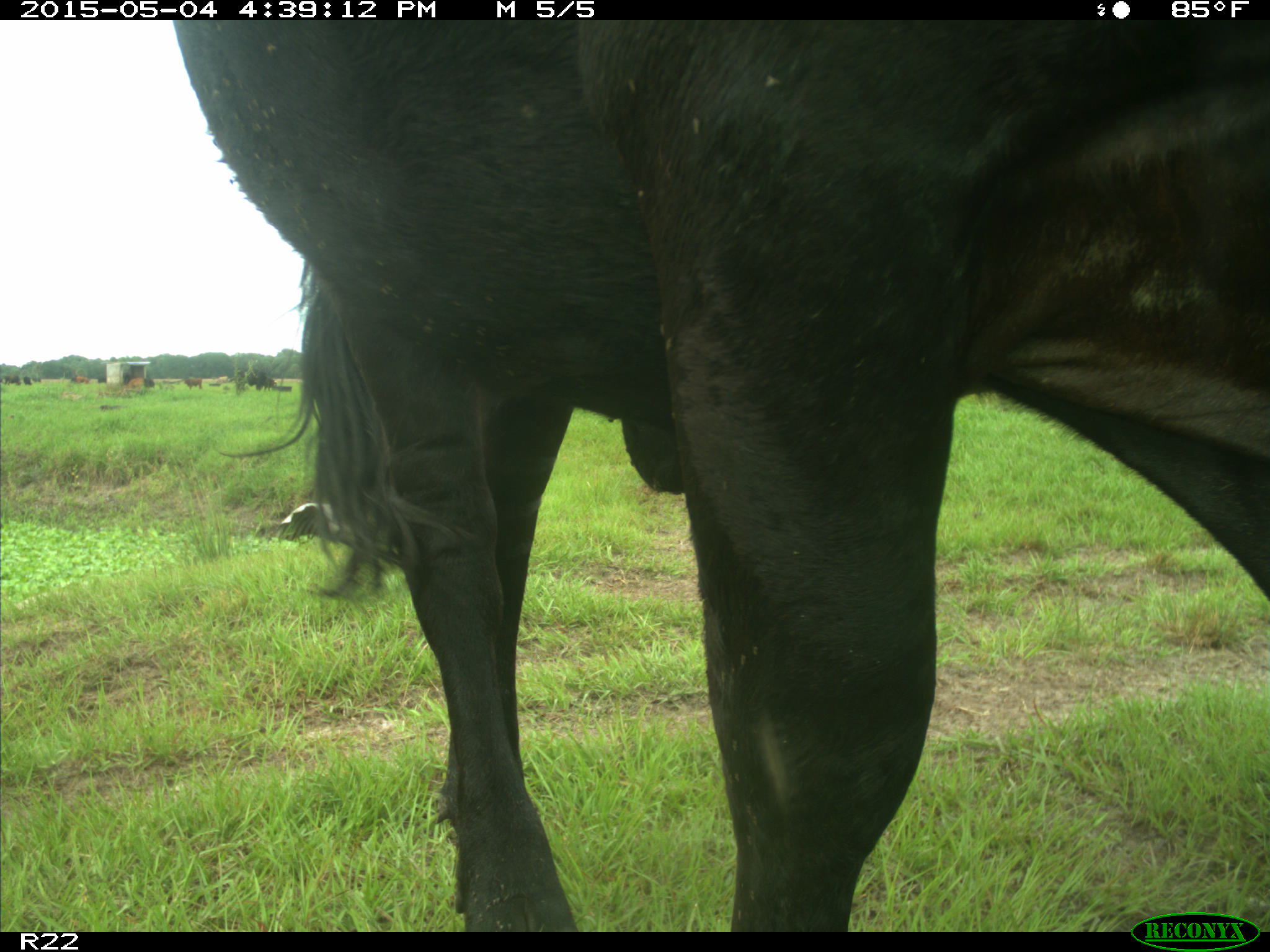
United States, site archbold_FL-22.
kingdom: Animalia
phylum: Chordata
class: Mammalia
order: Artiodactyla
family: Bovidae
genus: Bos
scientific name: Bos taurus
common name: domestic cow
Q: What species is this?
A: Bos taurus (domestic cow).